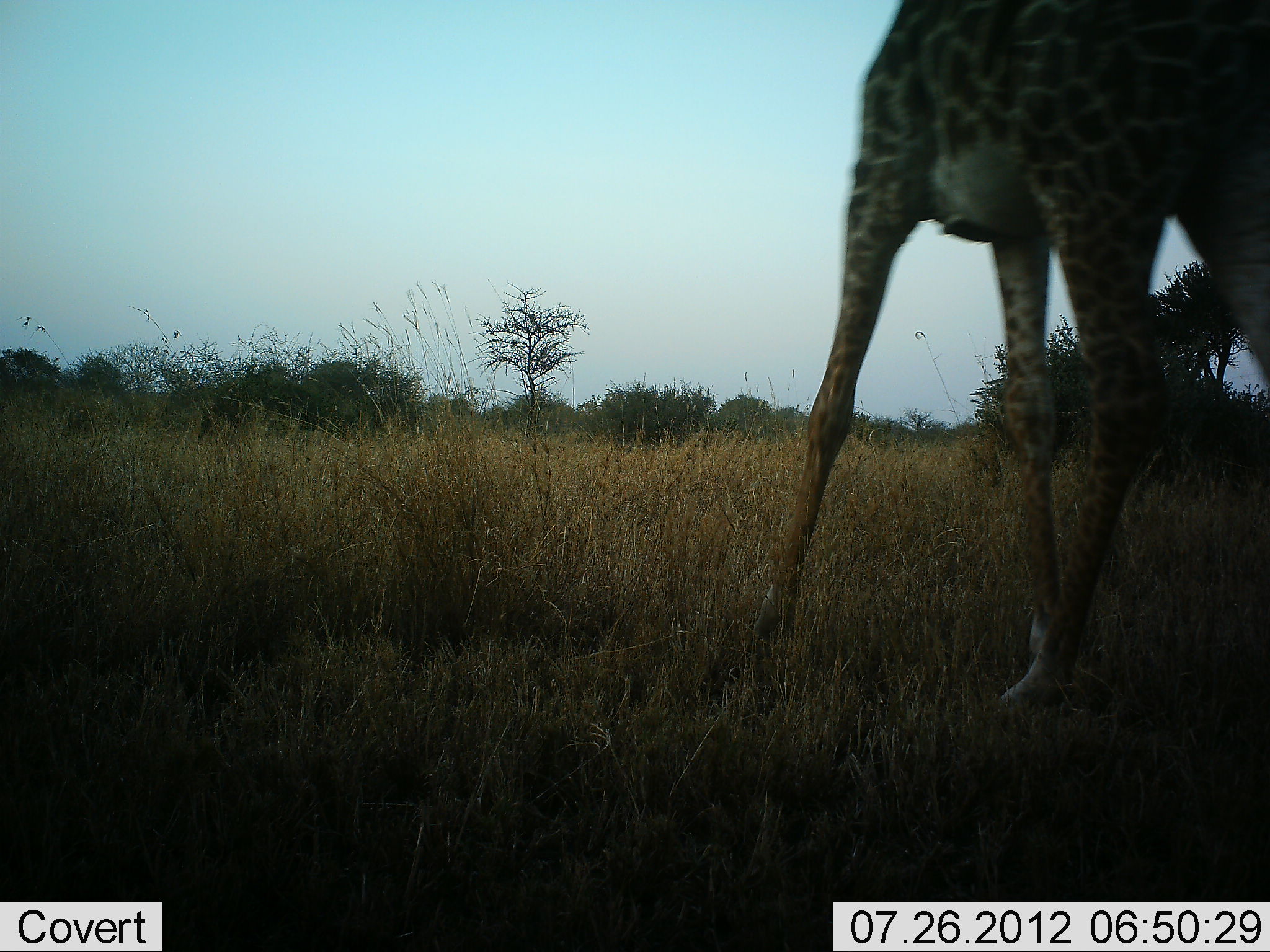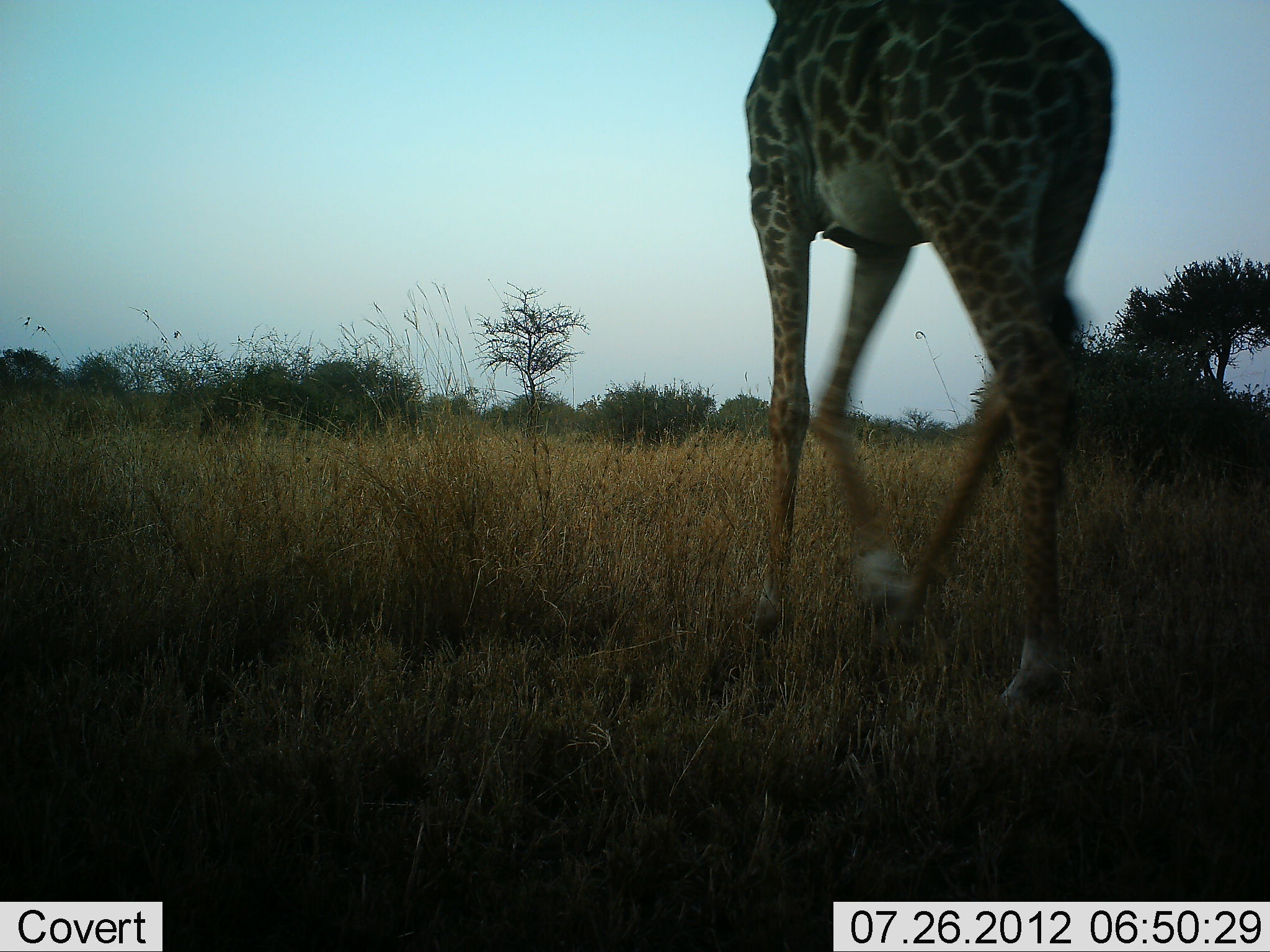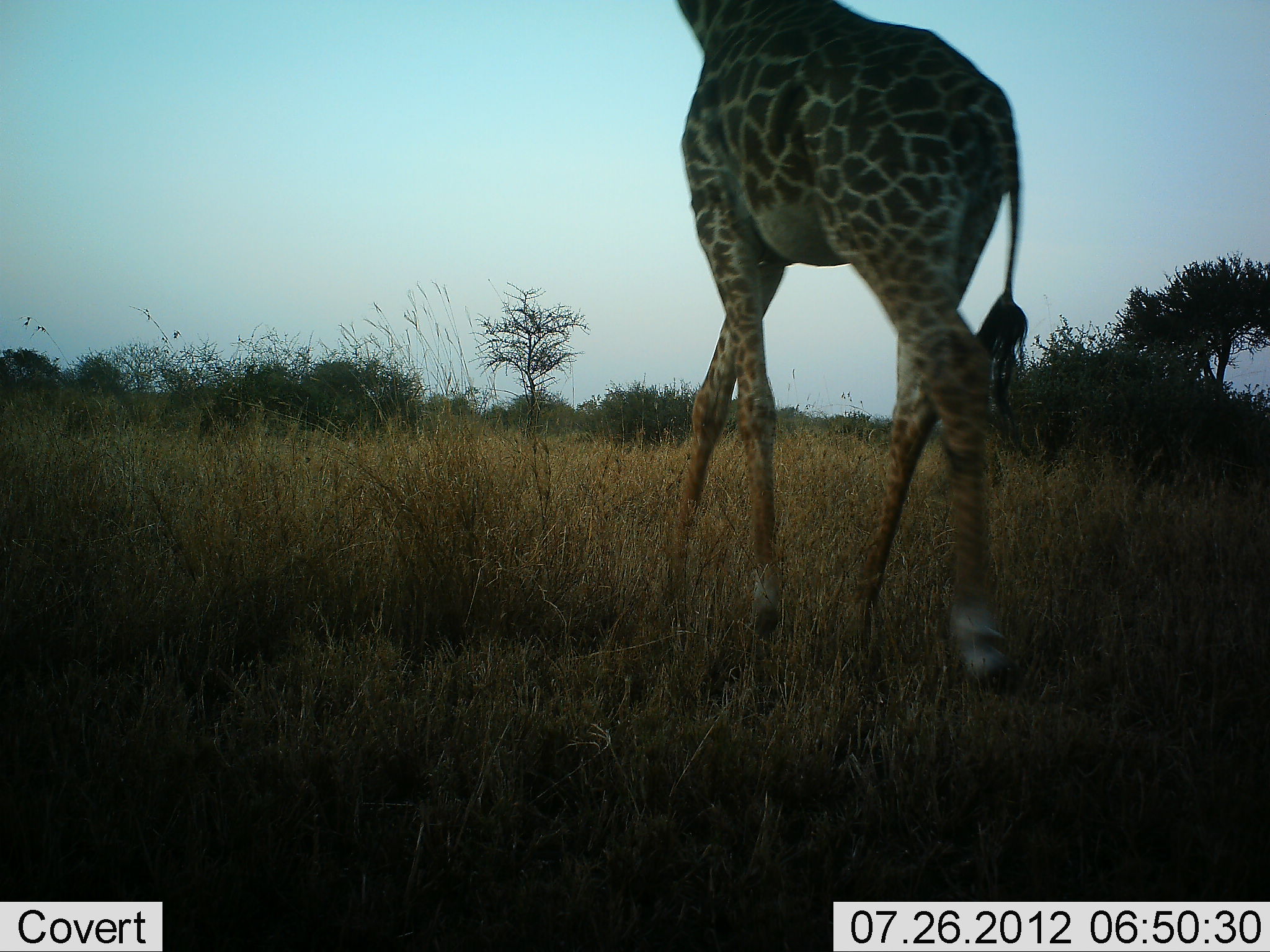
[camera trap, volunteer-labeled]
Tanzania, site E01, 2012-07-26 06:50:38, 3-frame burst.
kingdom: Animalia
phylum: Chordata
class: Mammalia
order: Artiodactyla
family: Giraffidae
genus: Giraffa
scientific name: Giraffa camelopardalis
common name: giraffe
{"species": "giraffe (Giraffa camelopardalis)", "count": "1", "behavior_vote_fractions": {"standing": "0%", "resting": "0%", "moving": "100%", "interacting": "0%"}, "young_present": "0%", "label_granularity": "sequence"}